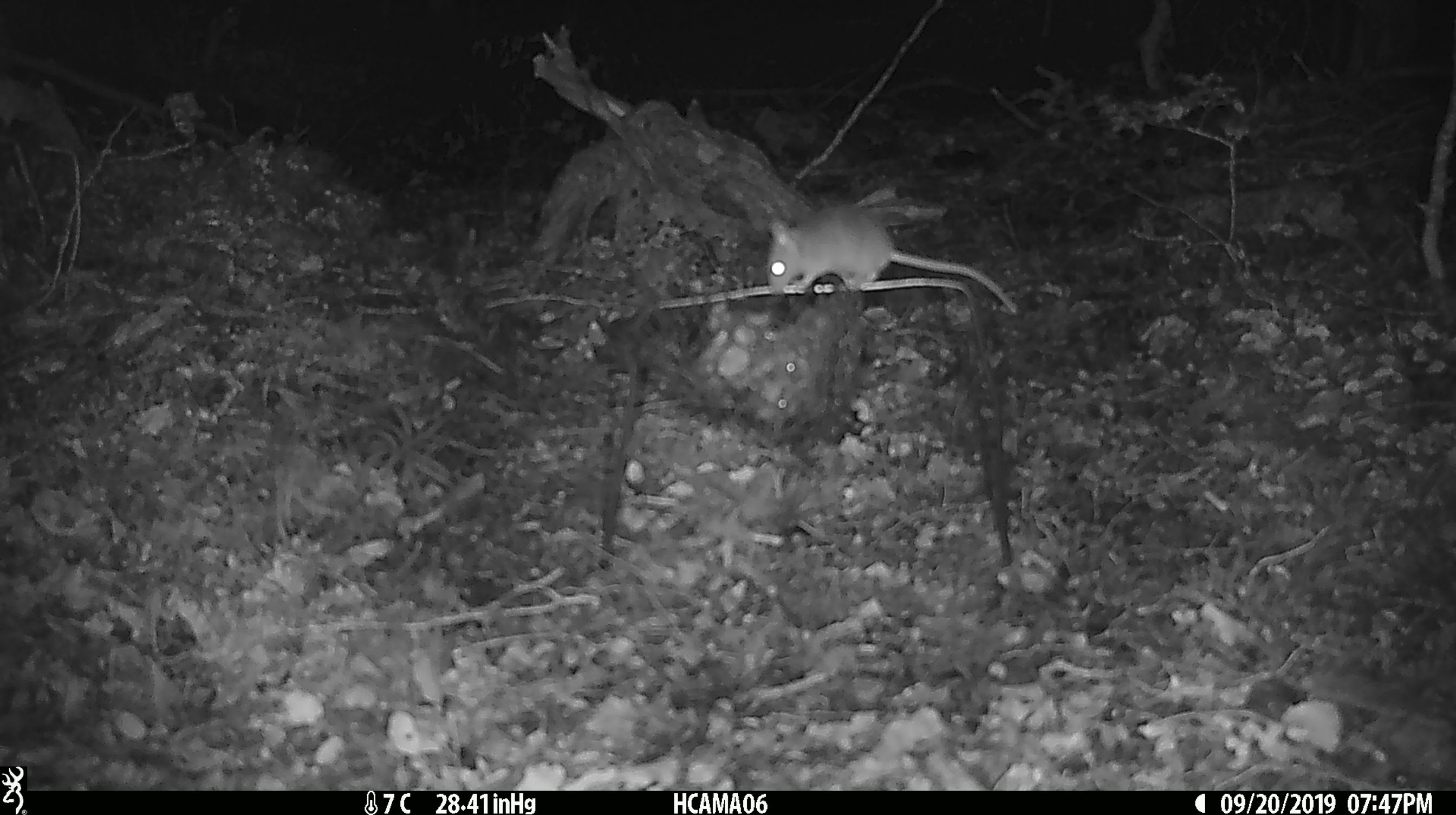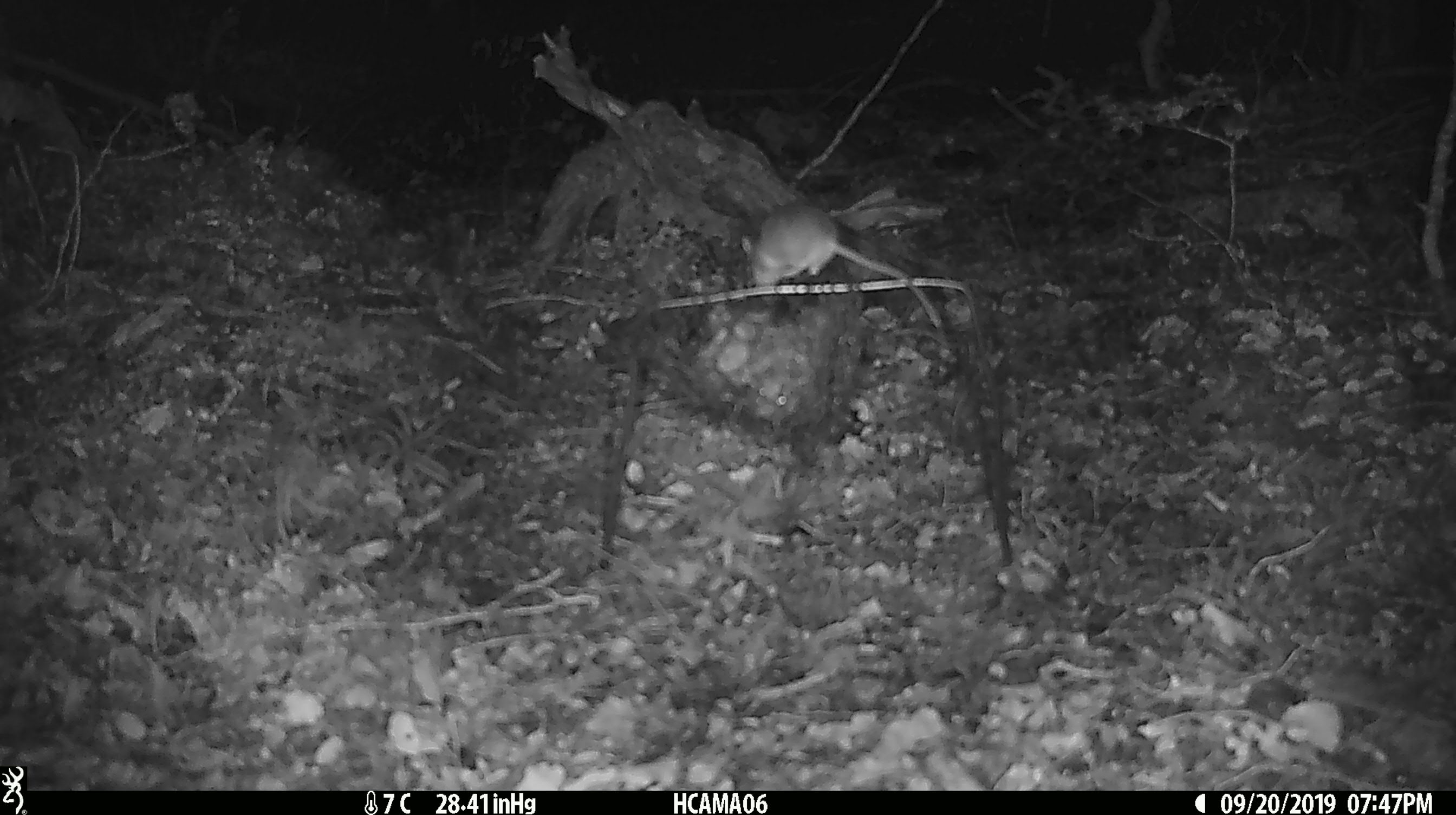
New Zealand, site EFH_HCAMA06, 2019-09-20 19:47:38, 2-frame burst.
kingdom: Animalia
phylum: Chordata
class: Mammalia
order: Rodentia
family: Muridae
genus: Mus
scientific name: Mus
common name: mouse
Mouse (Mus).